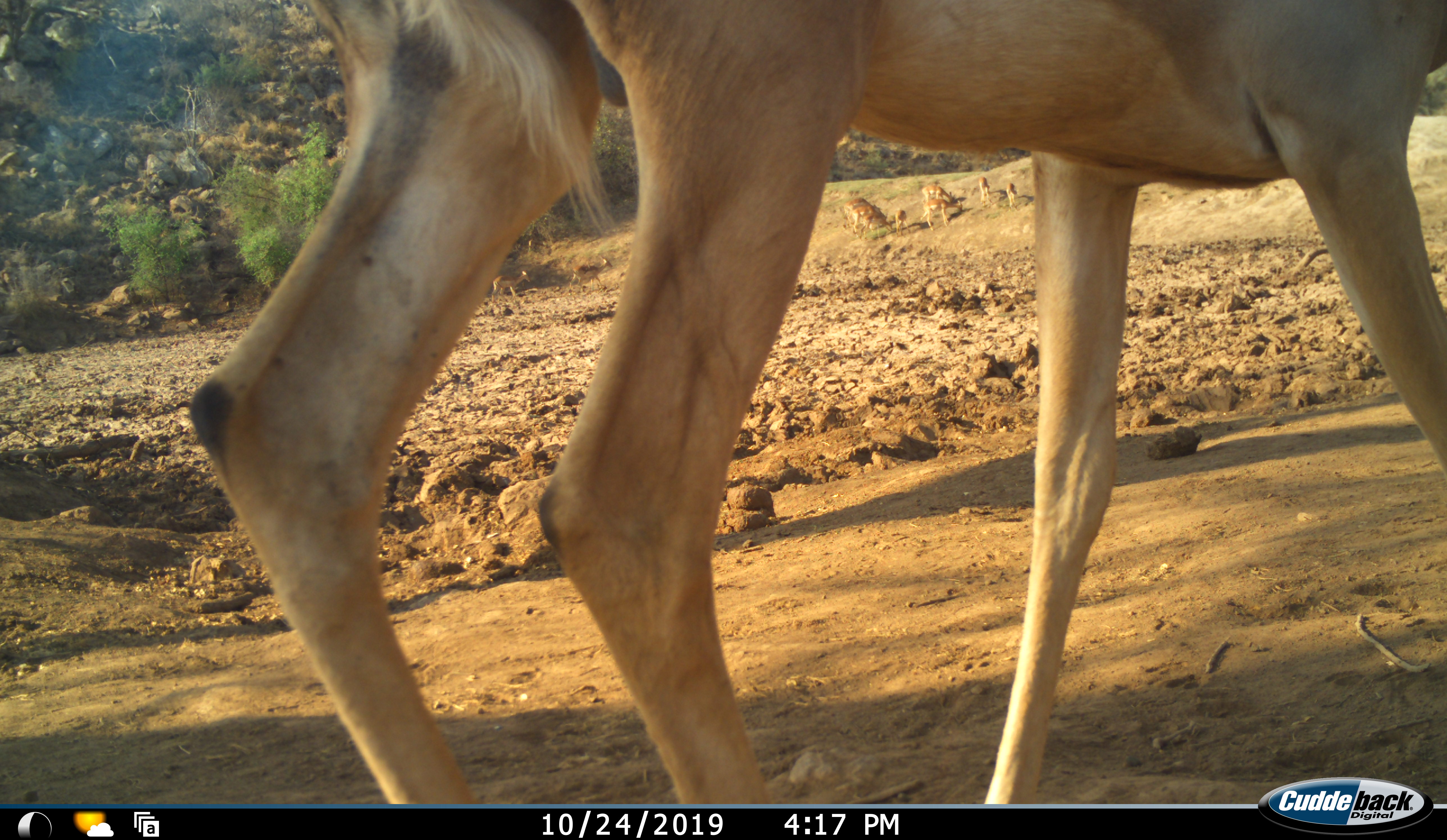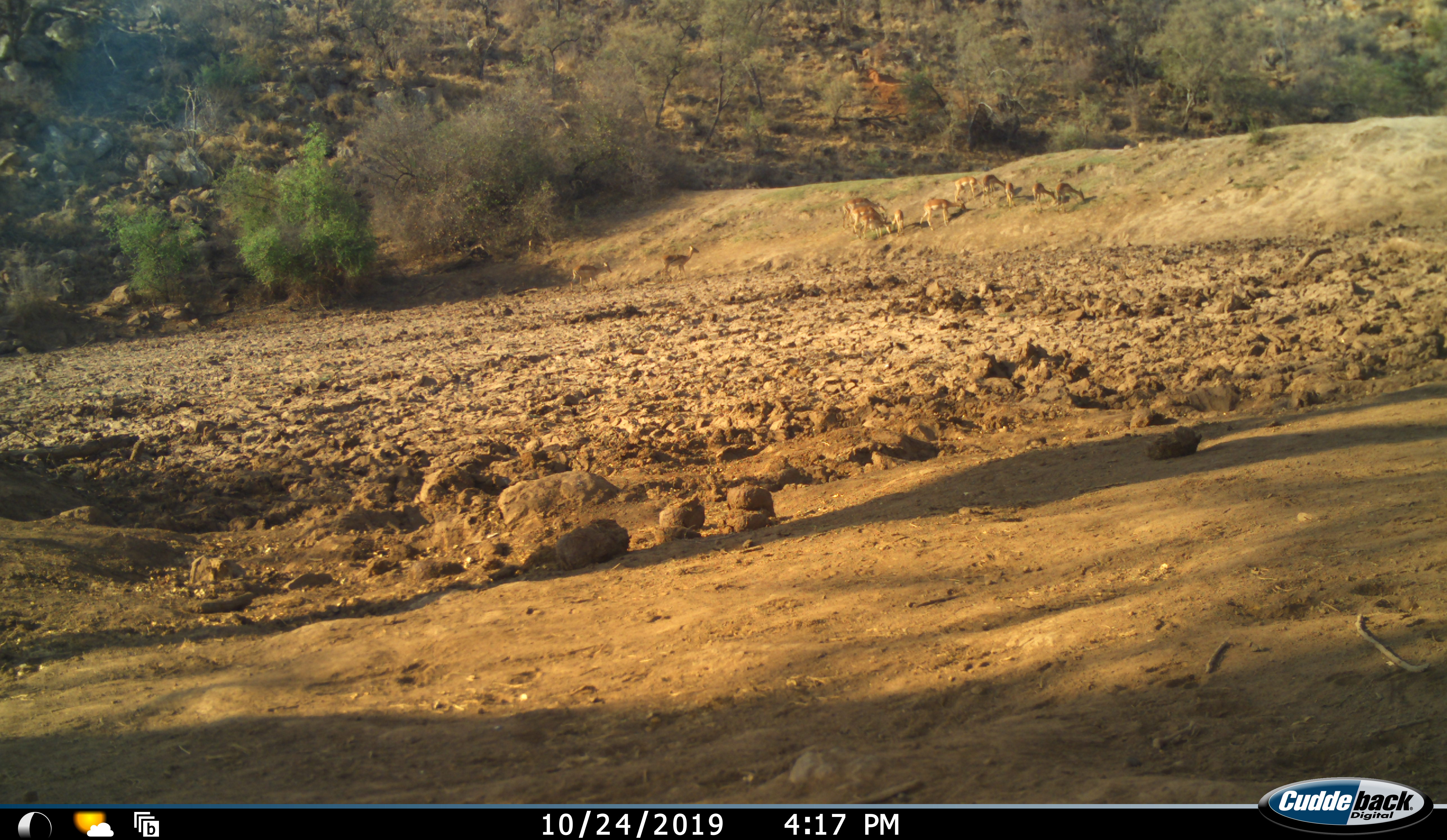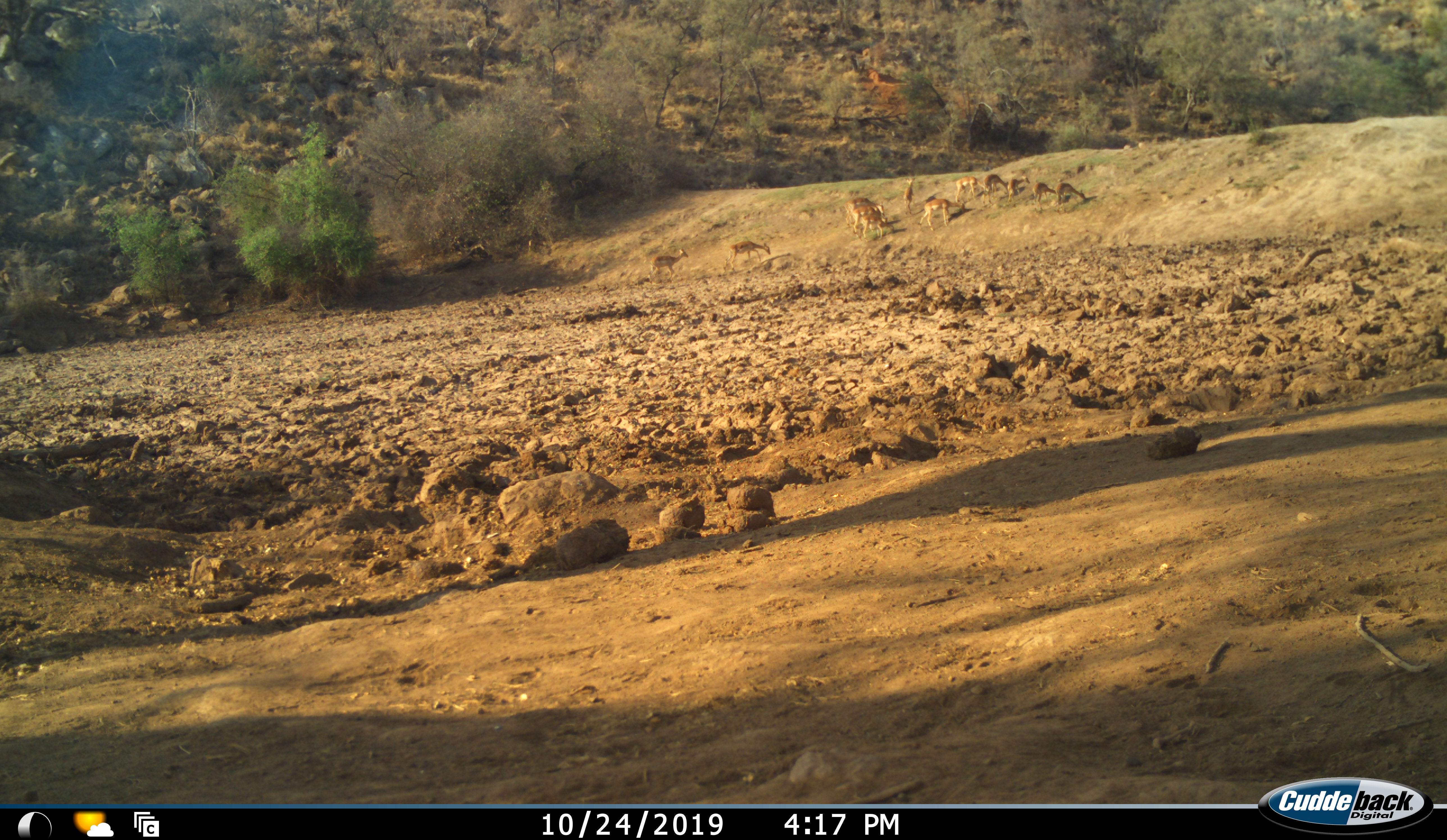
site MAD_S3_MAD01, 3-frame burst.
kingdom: Animalia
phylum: Chordata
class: Mammalia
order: Artiodactyla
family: Bovidae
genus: Aepyceros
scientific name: Aepyceros melampus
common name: impala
Impala (Aepyceros melampus), count 11-50. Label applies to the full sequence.